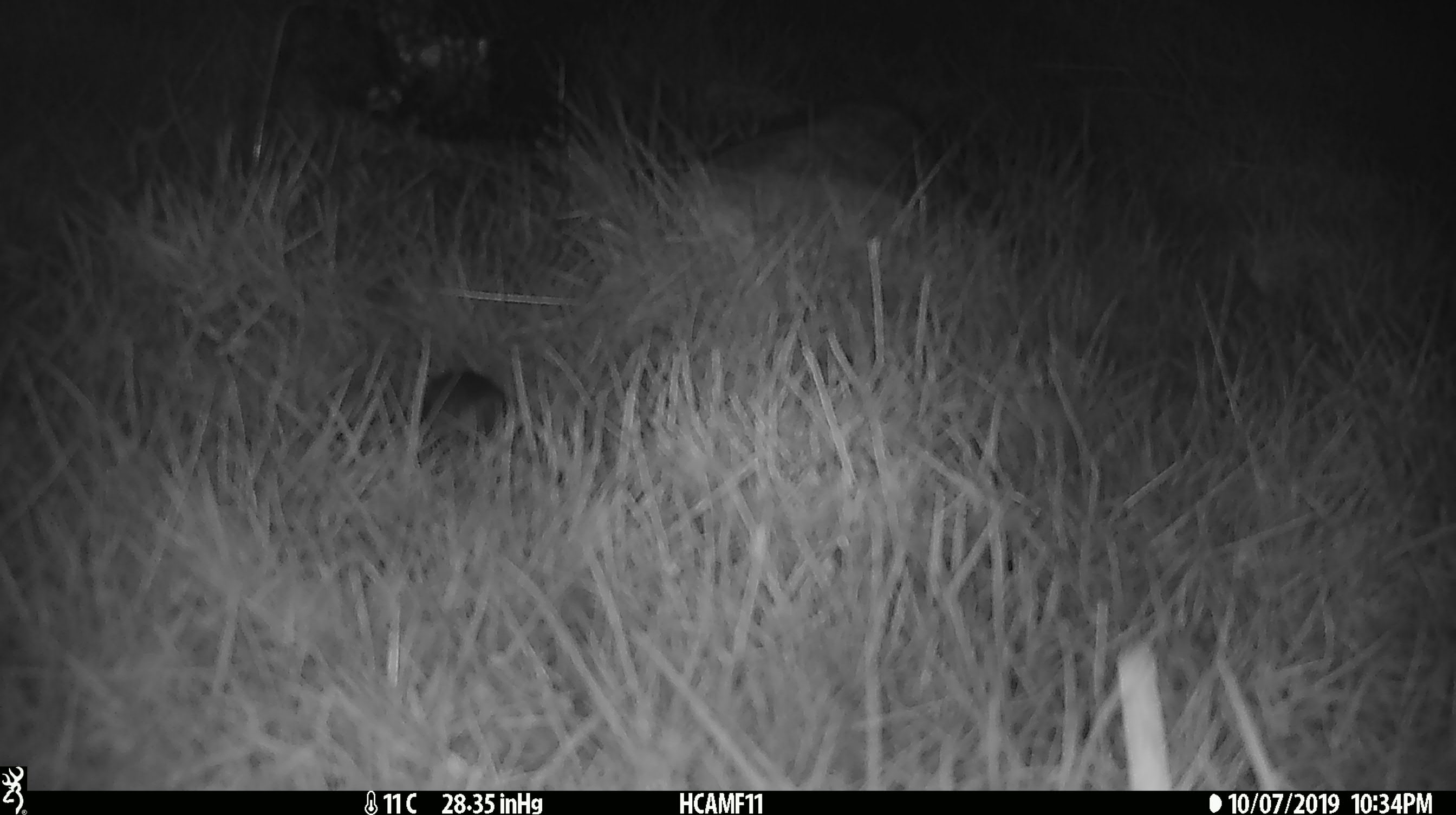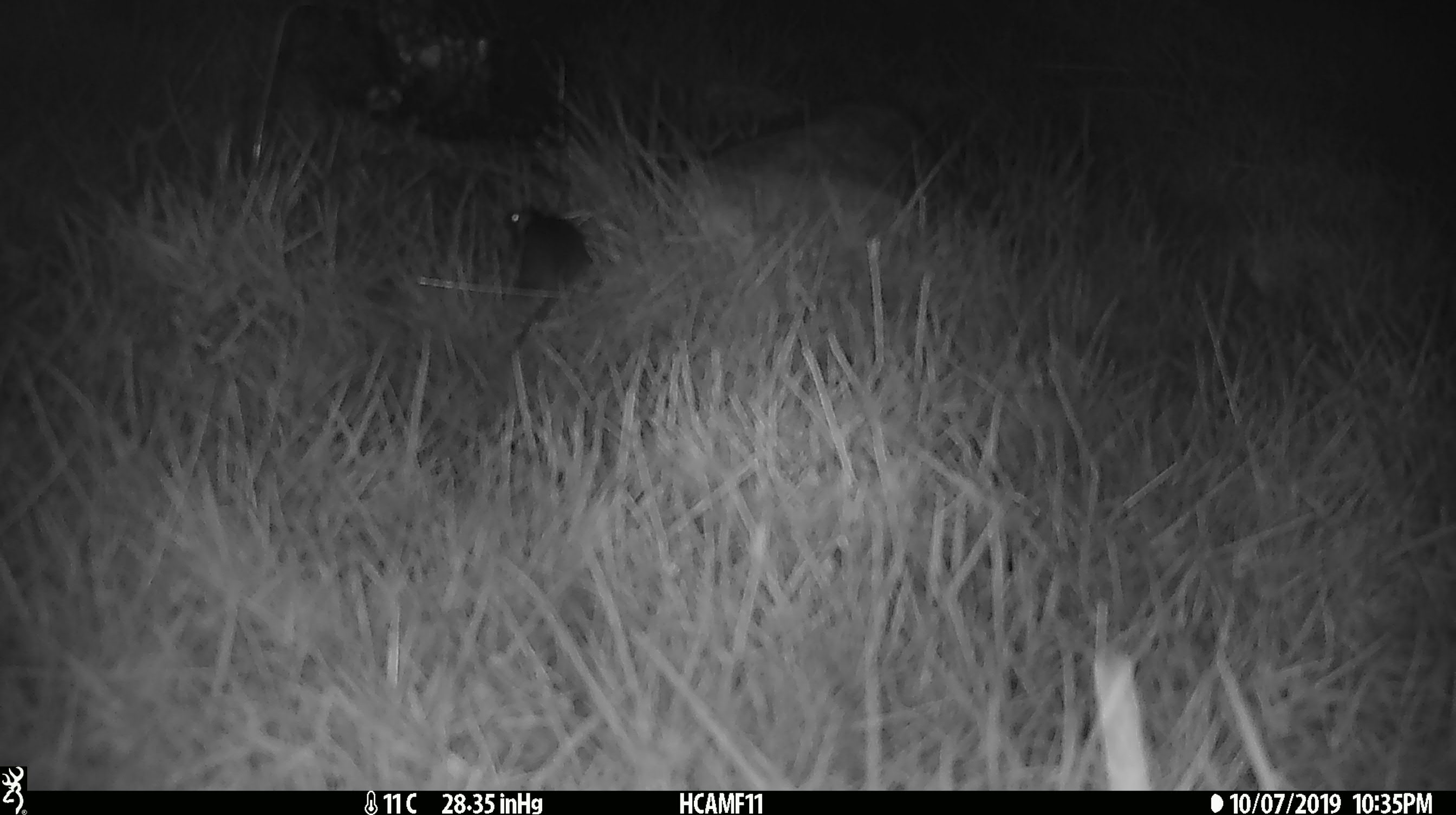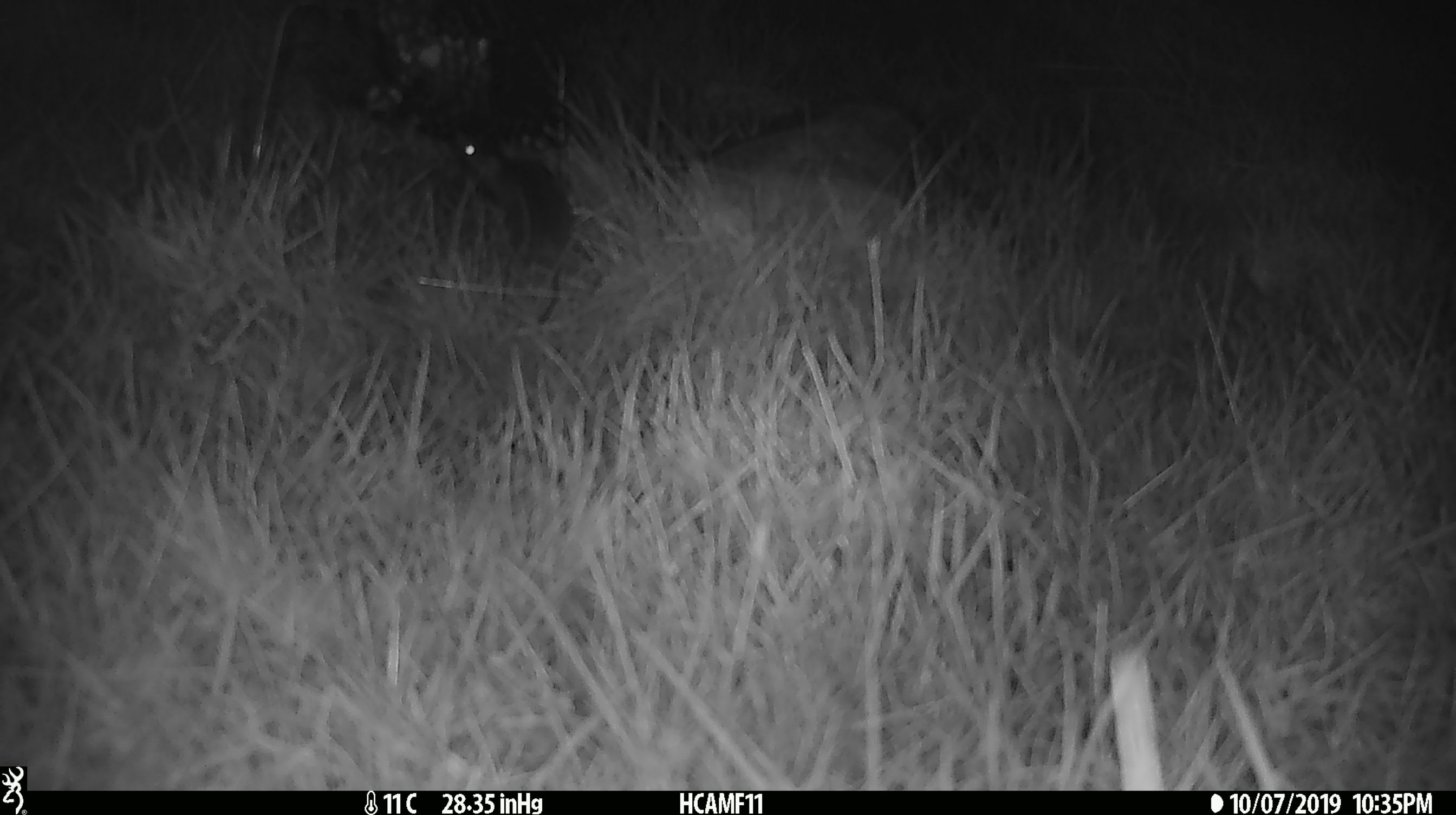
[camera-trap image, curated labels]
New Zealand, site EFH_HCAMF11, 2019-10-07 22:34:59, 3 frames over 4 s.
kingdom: Animalia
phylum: Chordata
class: Mammalia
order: Rodentia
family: Muridae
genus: Mus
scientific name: Mus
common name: mouse